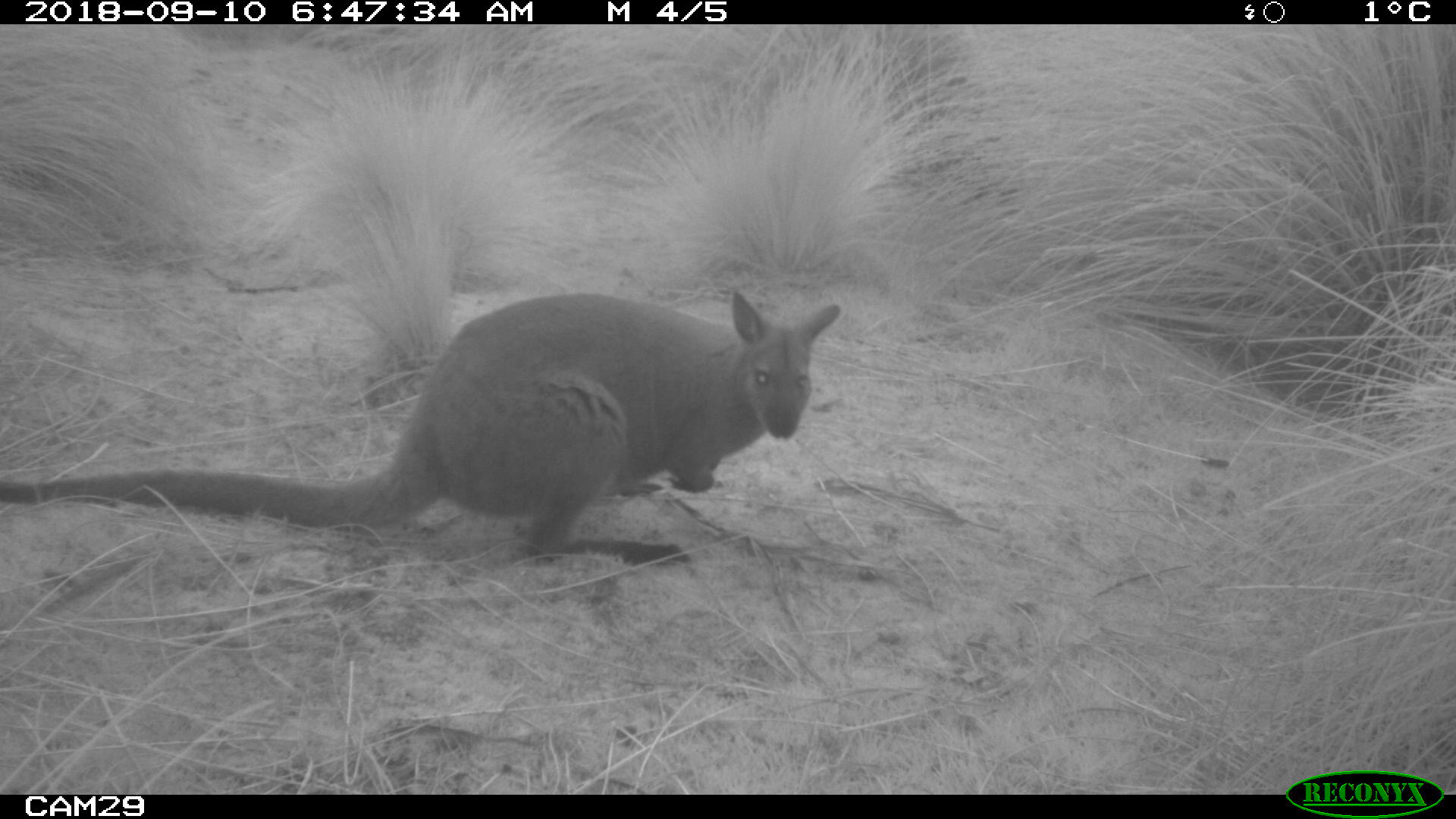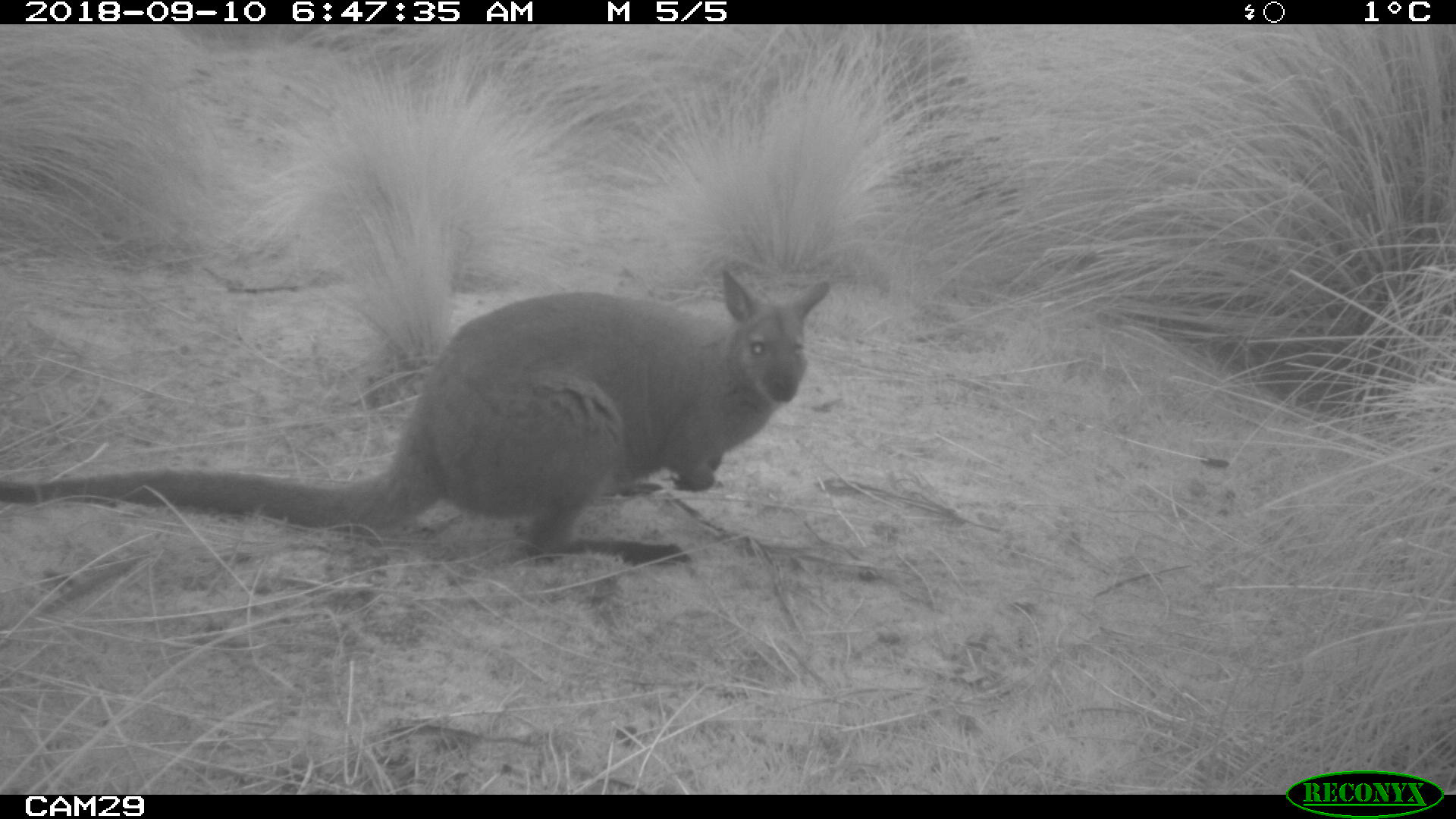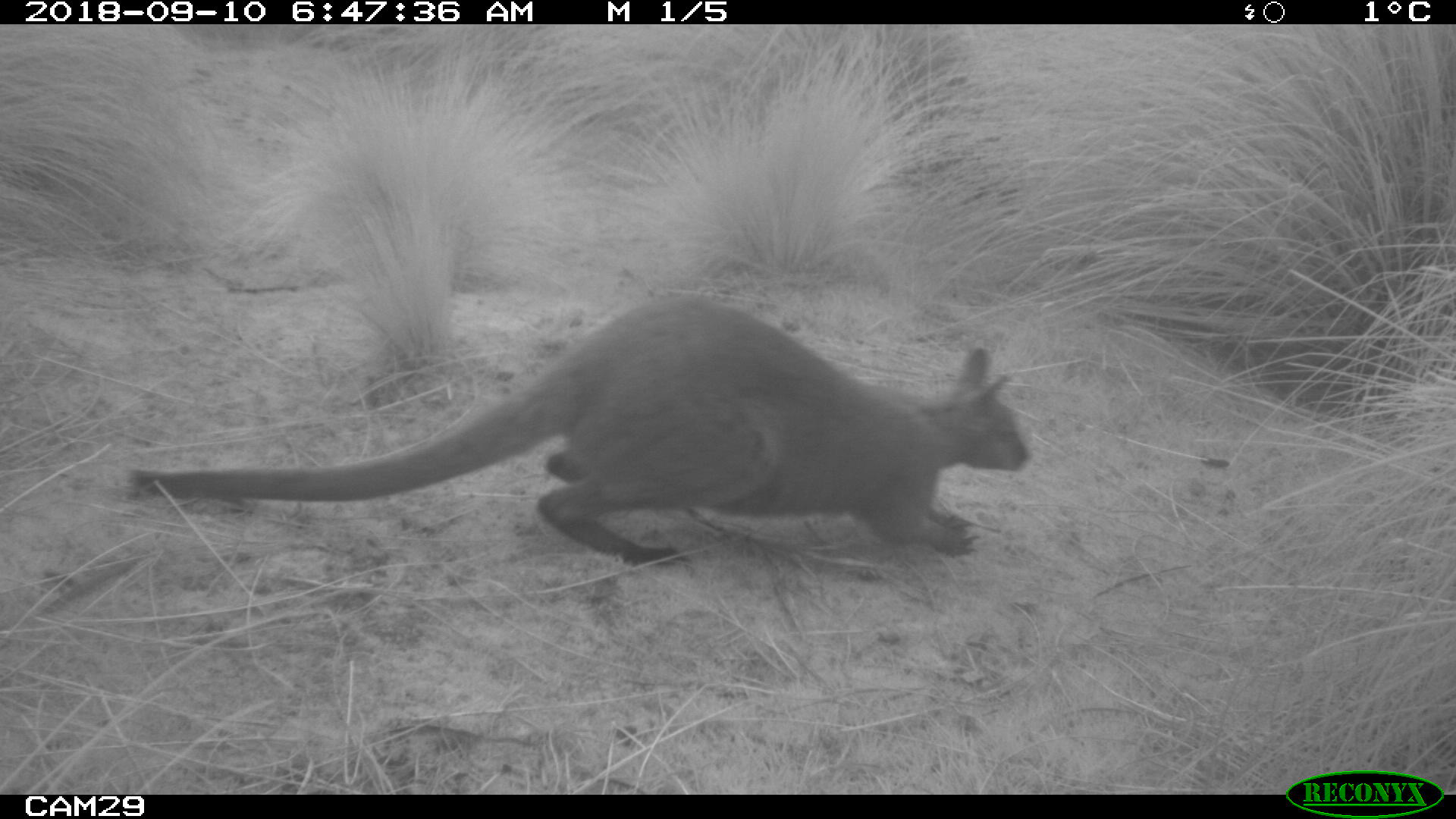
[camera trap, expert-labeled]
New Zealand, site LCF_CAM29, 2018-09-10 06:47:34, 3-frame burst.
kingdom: Animalia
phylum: Chordata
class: Mammalia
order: Diprotodontia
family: Macropodidae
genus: Notamacropus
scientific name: Notamacropus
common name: wallaby